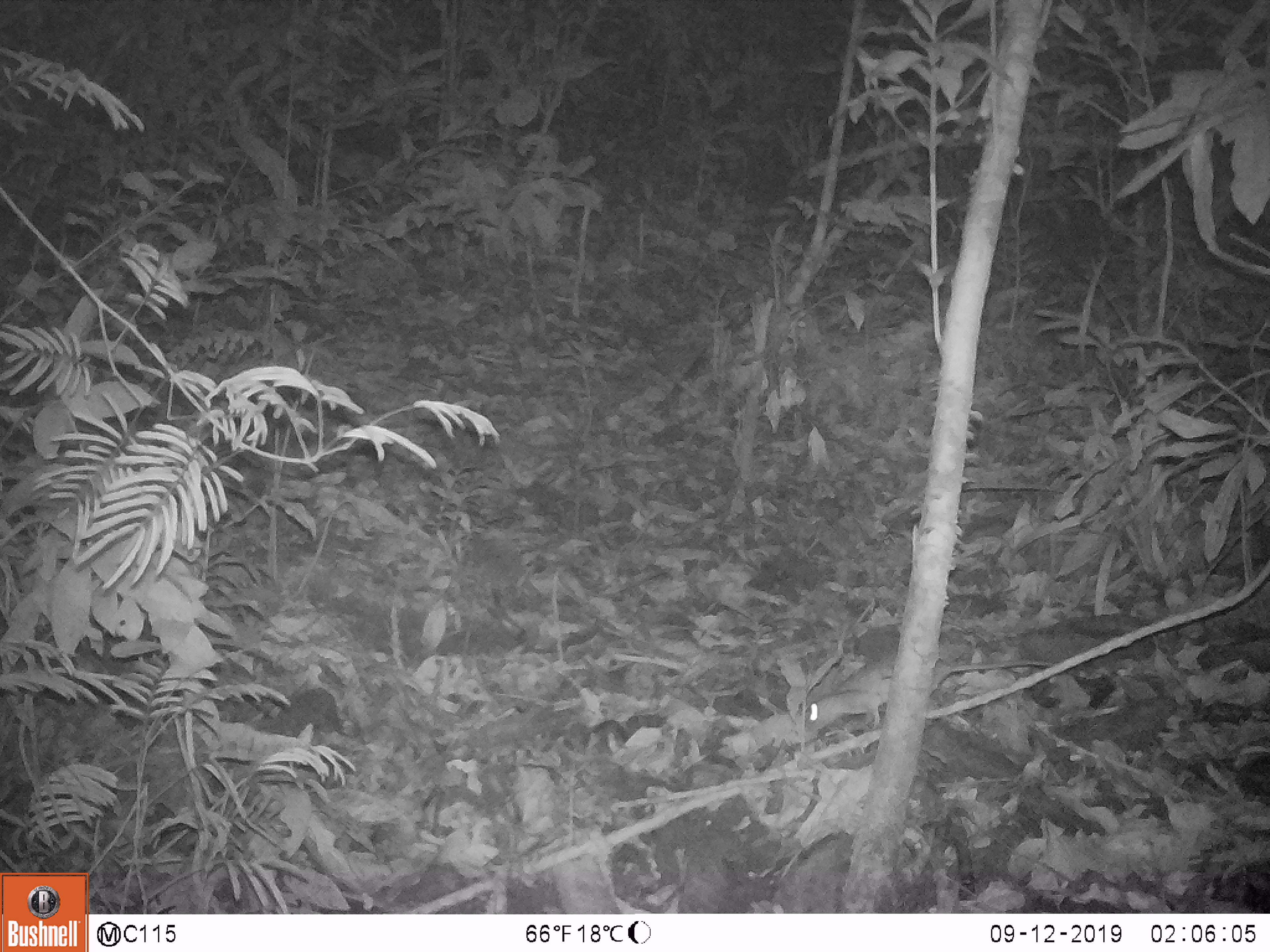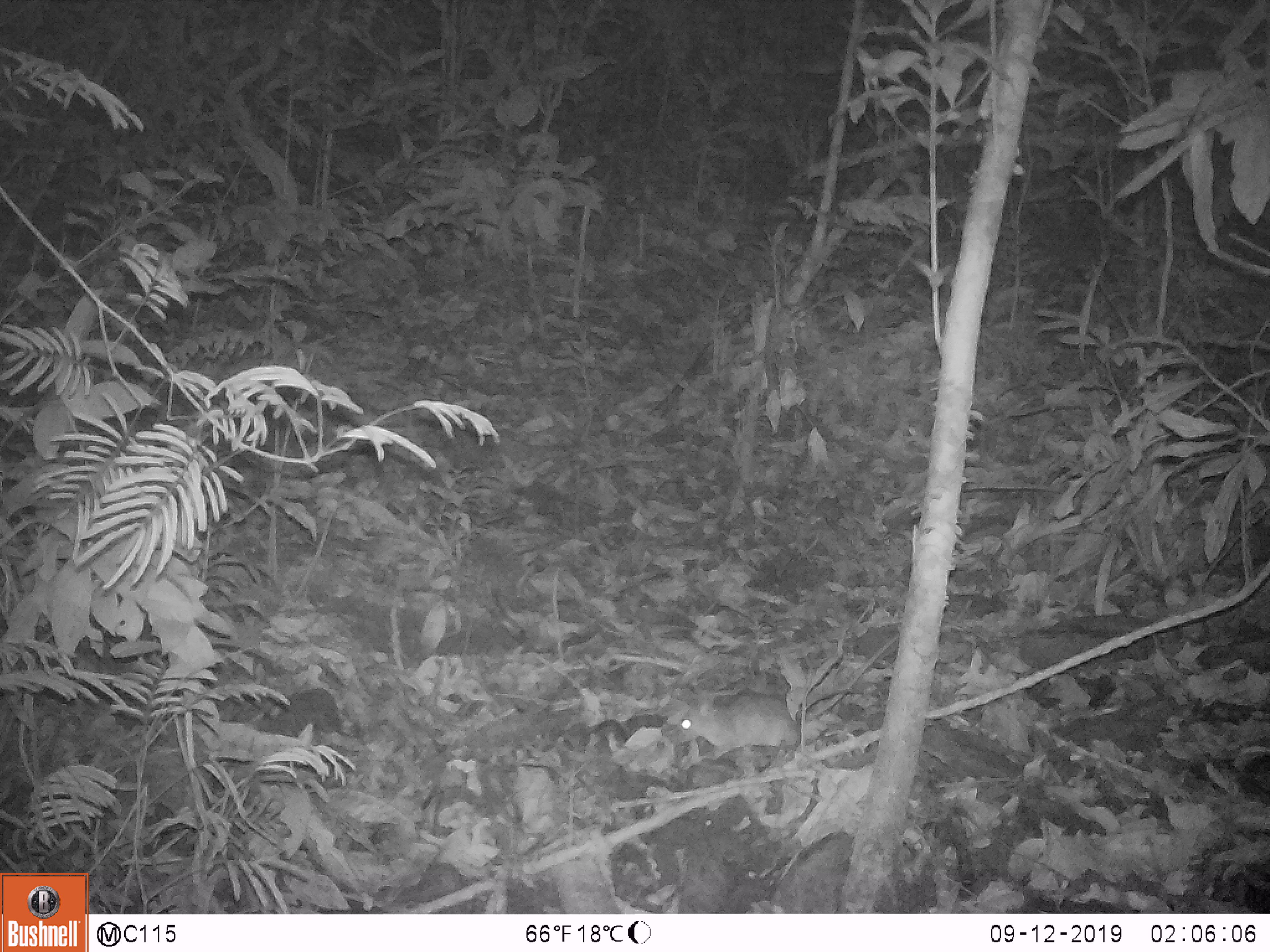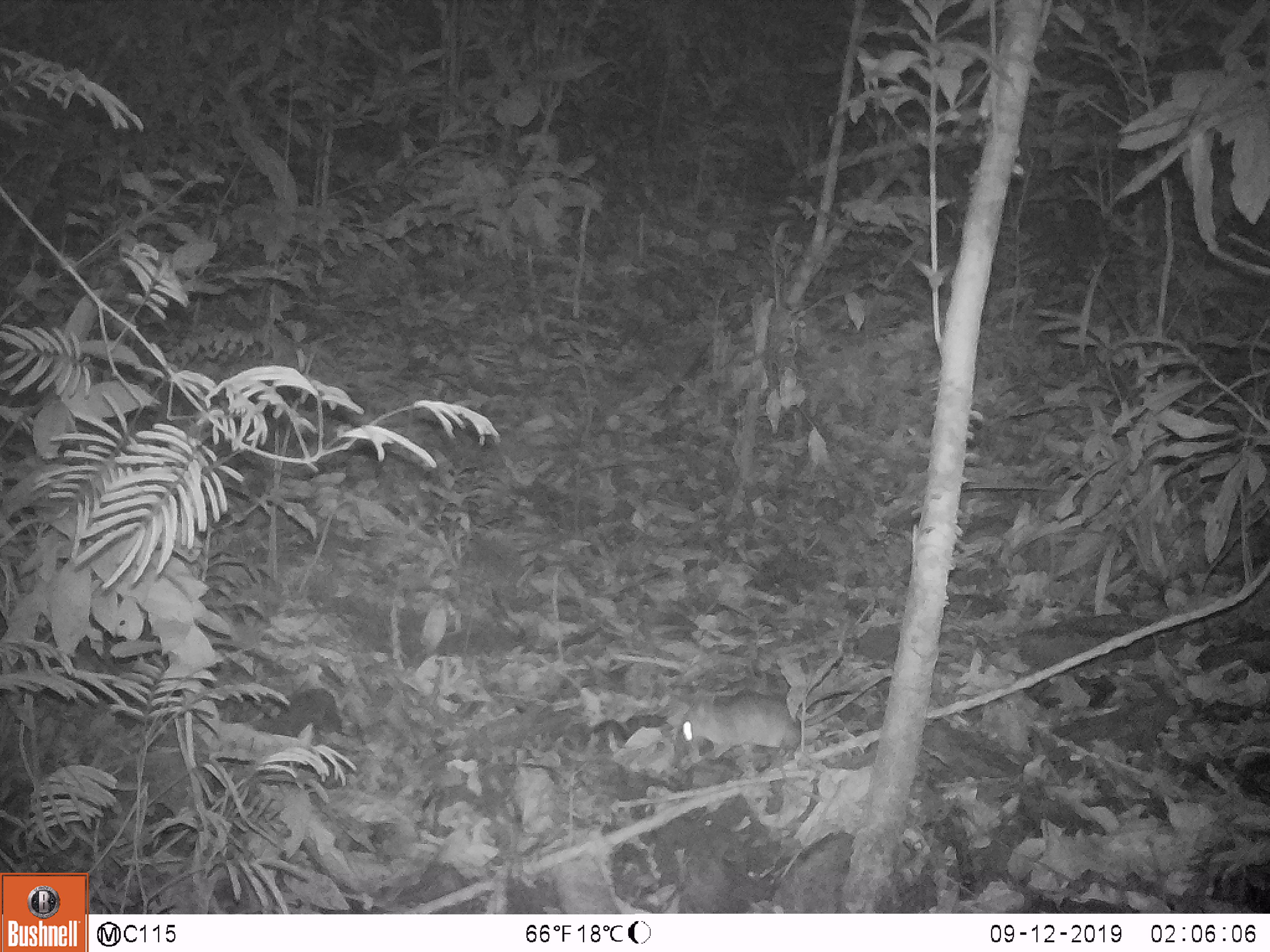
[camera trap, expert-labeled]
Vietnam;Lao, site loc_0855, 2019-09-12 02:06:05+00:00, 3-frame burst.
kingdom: Animalia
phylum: Chordata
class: Mammalia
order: Rodentia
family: Muridae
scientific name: Muridae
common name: old-world mice and rats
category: unidentified murid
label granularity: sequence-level